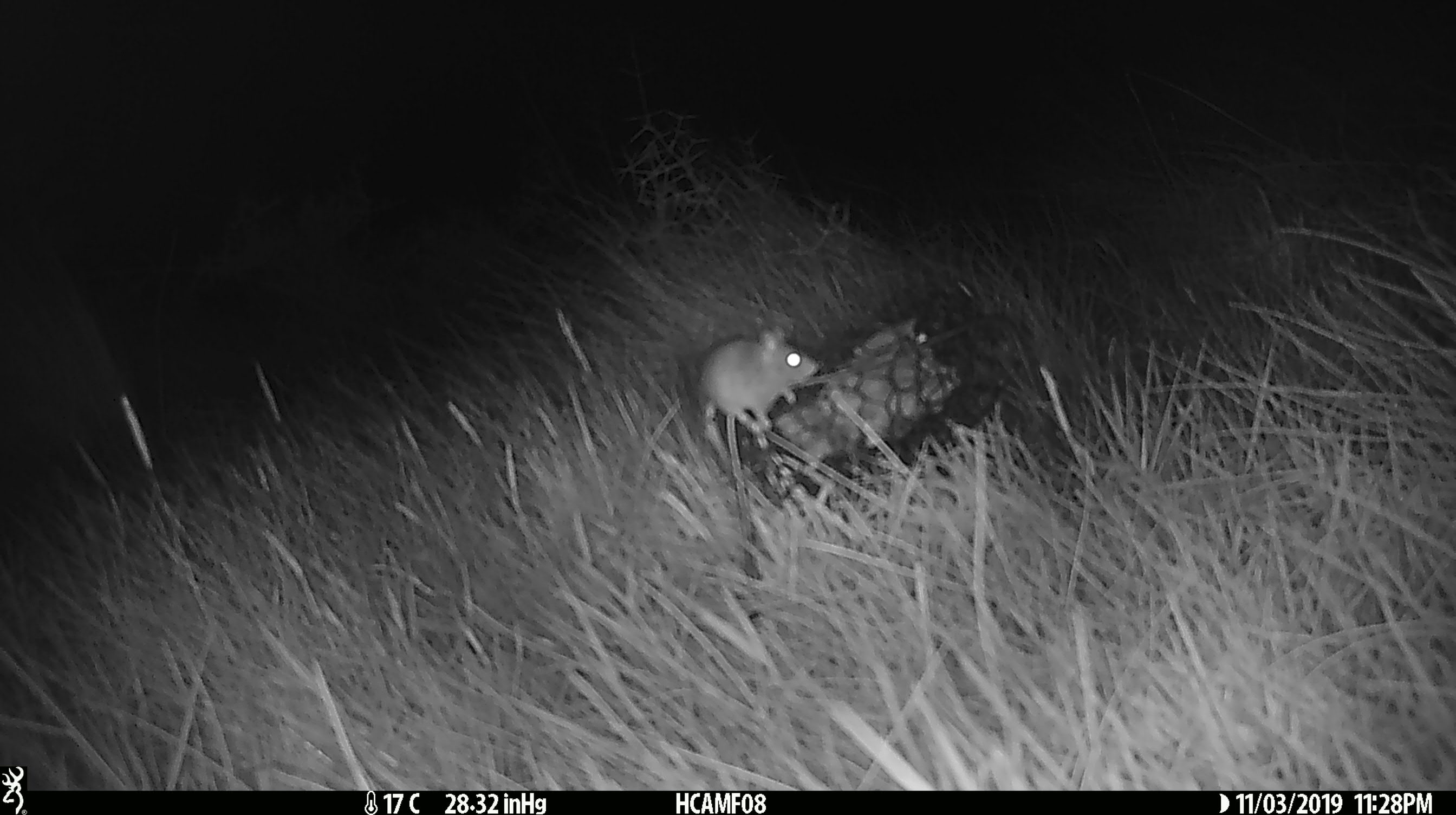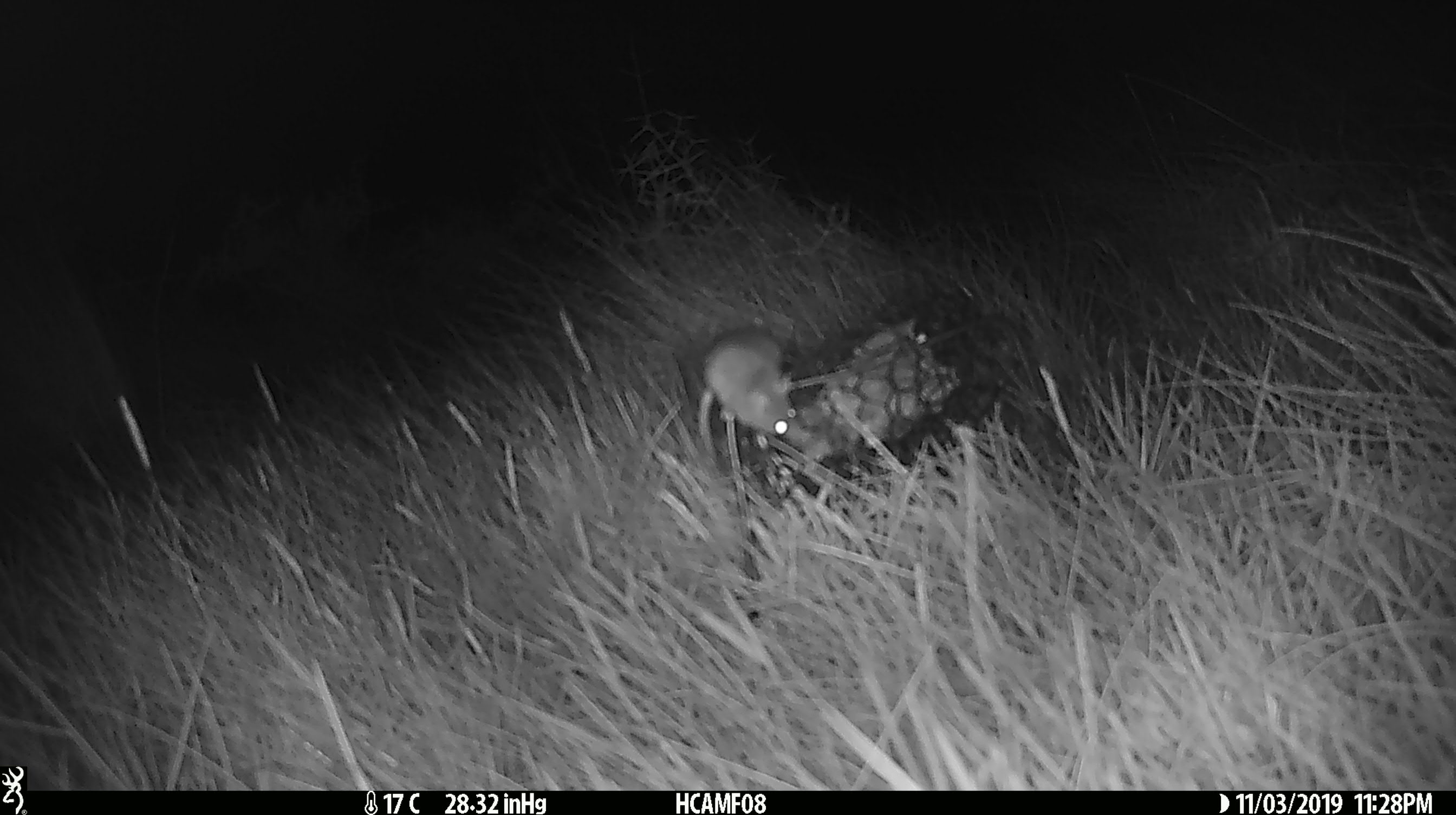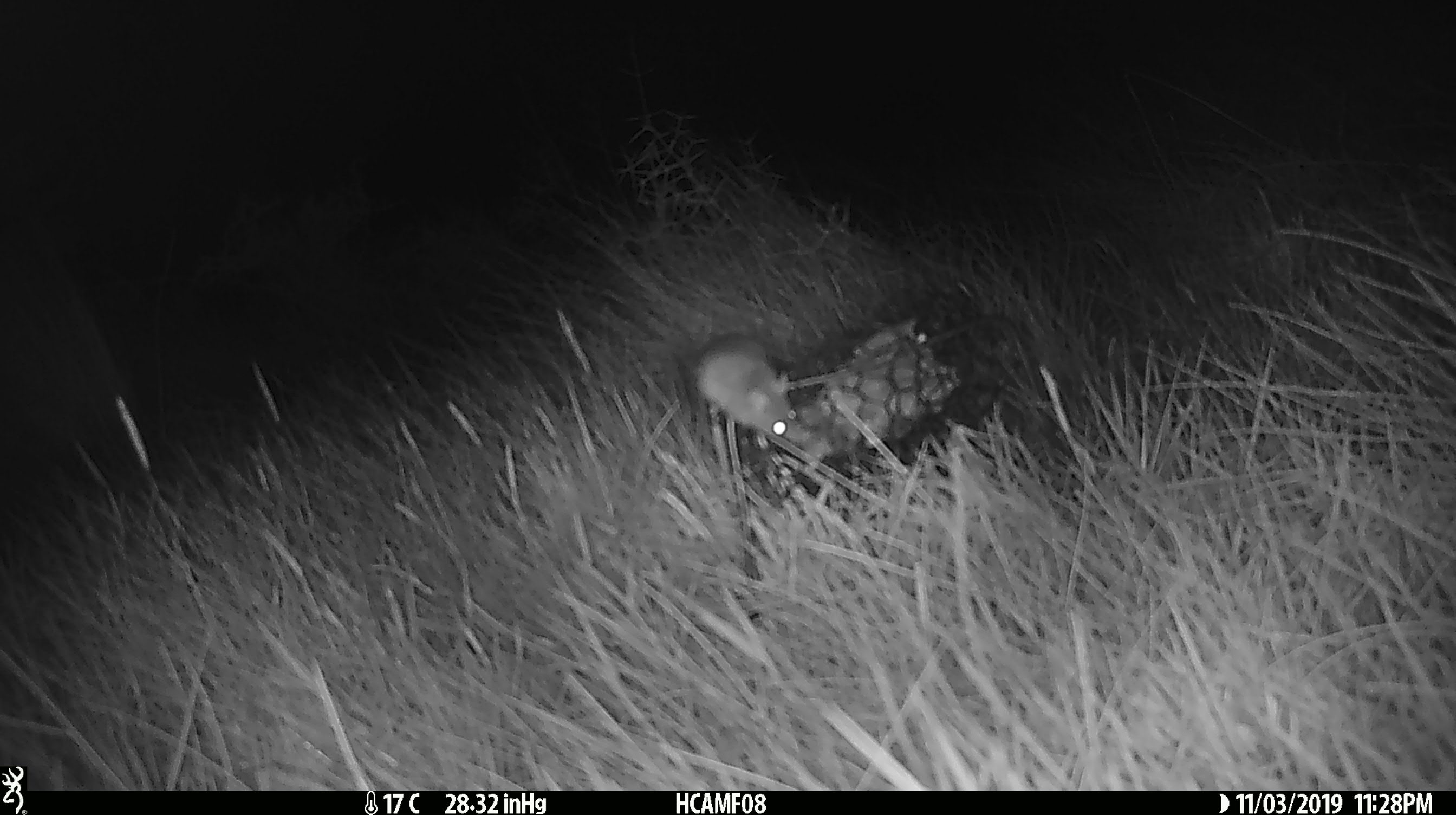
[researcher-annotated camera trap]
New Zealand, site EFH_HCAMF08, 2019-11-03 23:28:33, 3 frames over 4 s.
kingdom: Animalia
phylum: Chordata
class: Mammalia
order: Rodentia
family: Muridae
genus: Mus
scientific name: Mus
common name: mouse